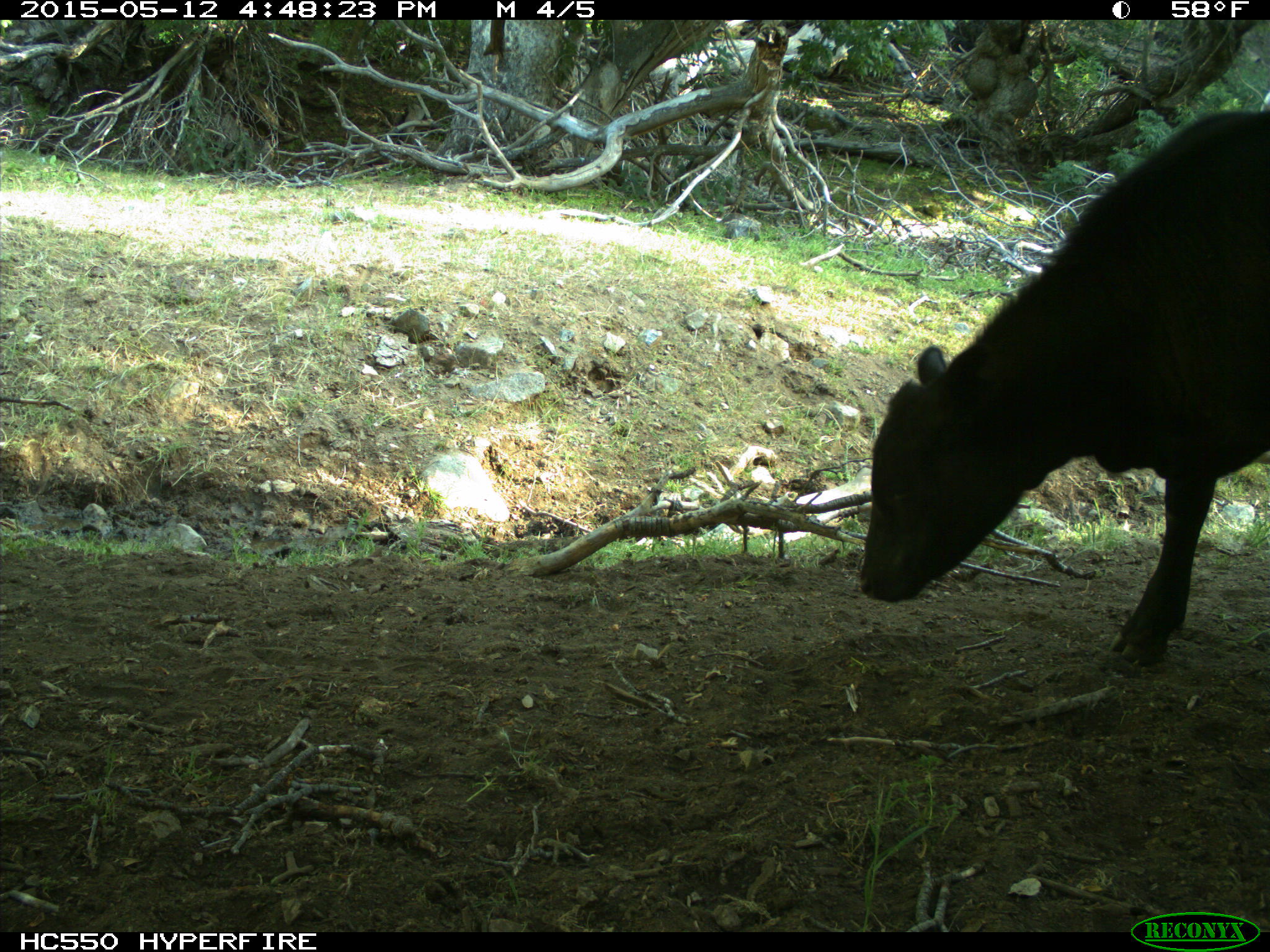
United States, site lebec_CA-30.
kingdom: Animalia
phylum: Chordata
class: Mammalia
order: Artiodactyla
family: Bovidae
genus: Bos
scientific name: Bos taurus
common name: domestic cow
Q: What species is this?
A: Bos taurus (domestic cow).